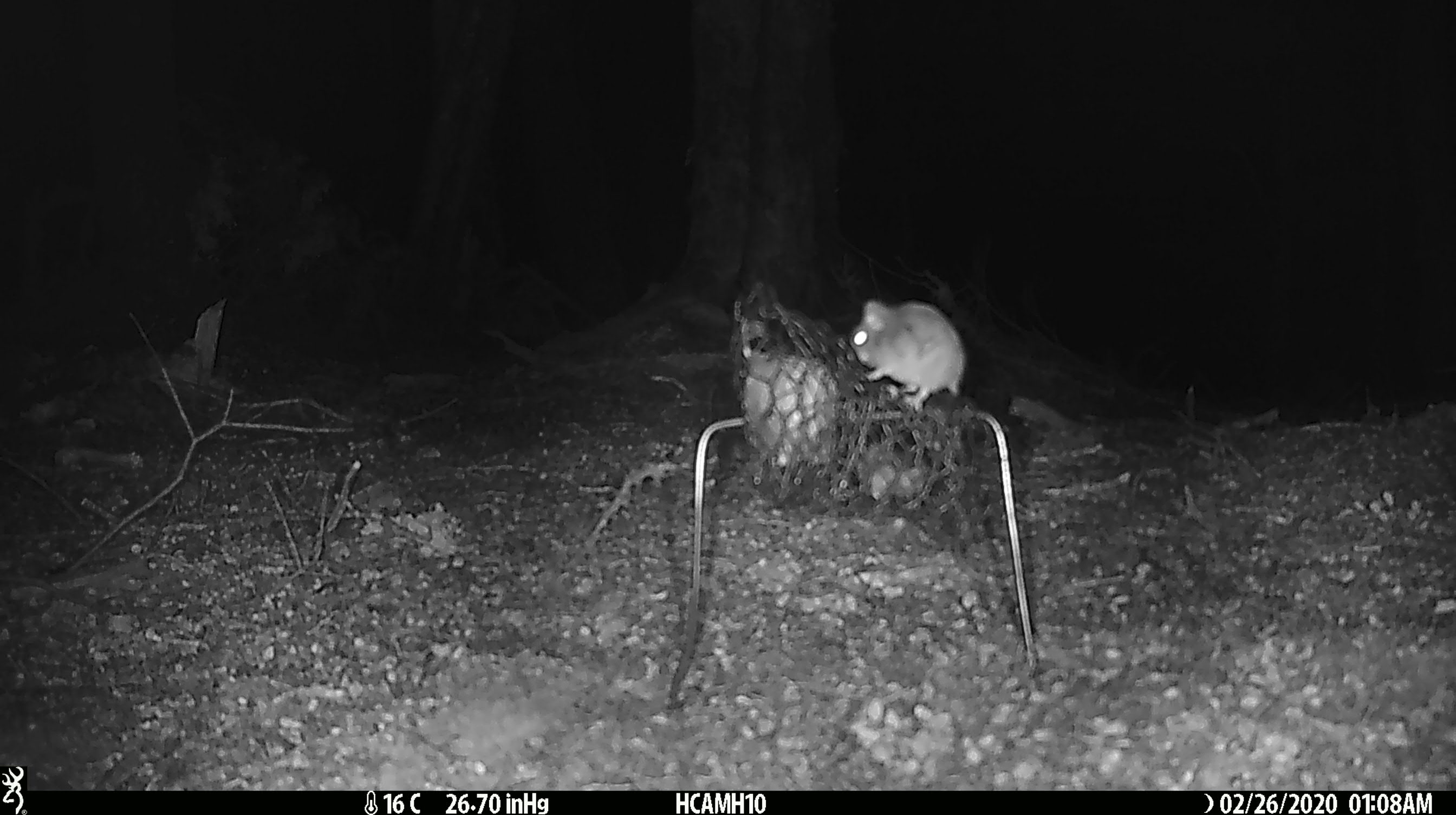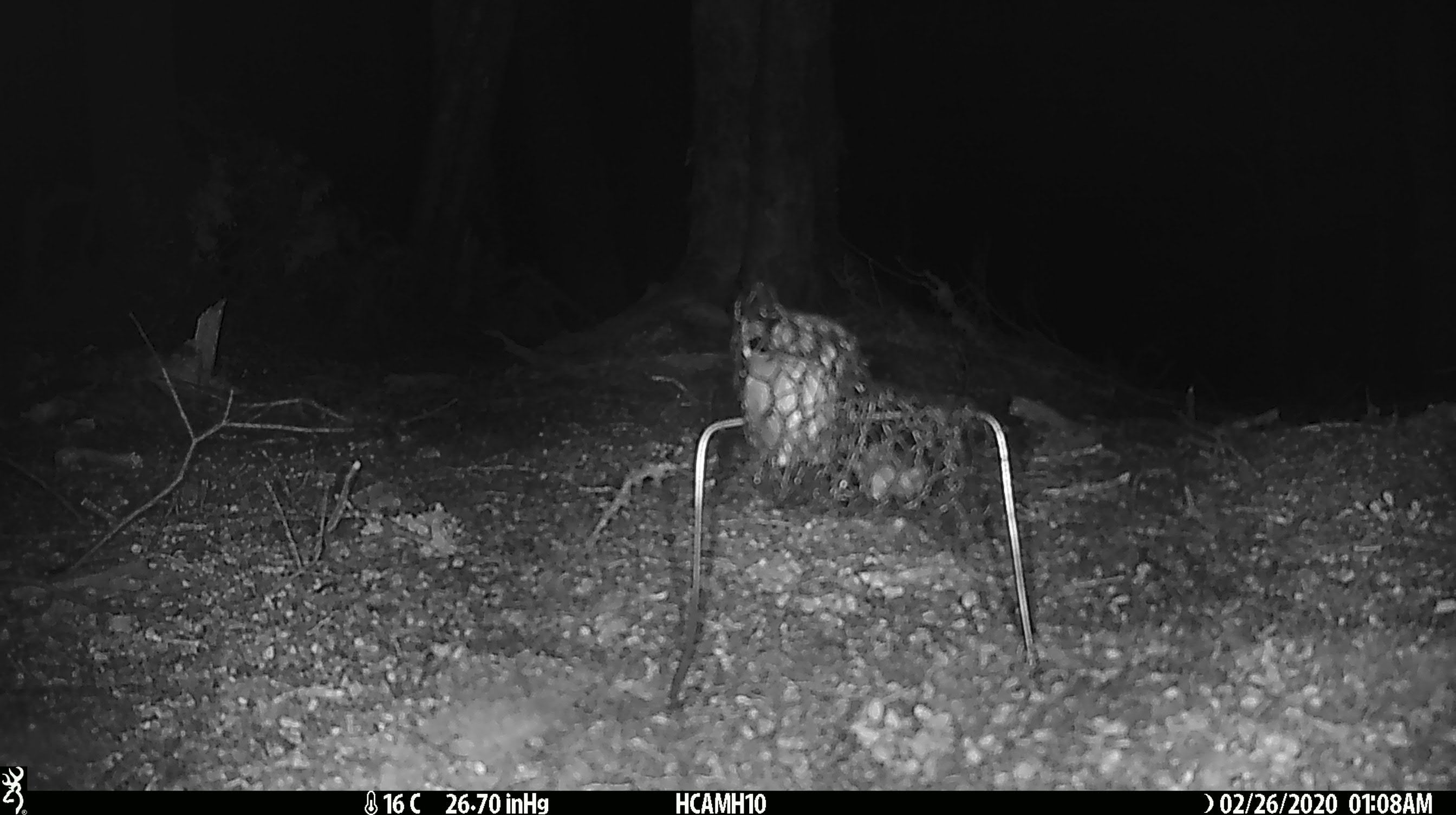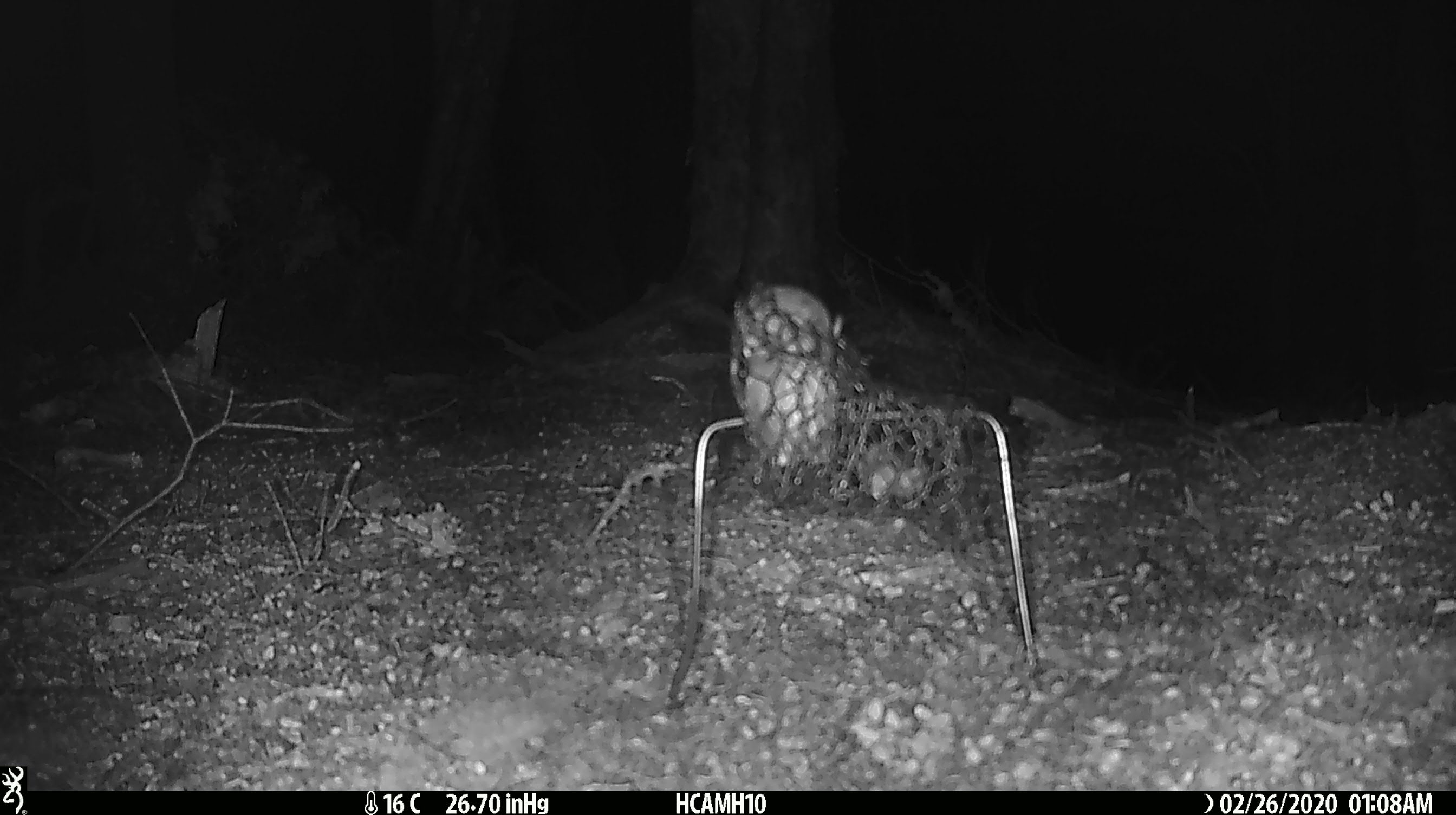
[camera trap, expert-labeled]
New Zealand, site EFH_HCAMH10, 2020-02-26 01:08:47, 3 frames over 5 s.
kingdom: Animalia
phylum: Chordata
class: Mammalia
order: Rodentia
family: Muridae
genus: Mus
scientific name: Mus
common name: mouse